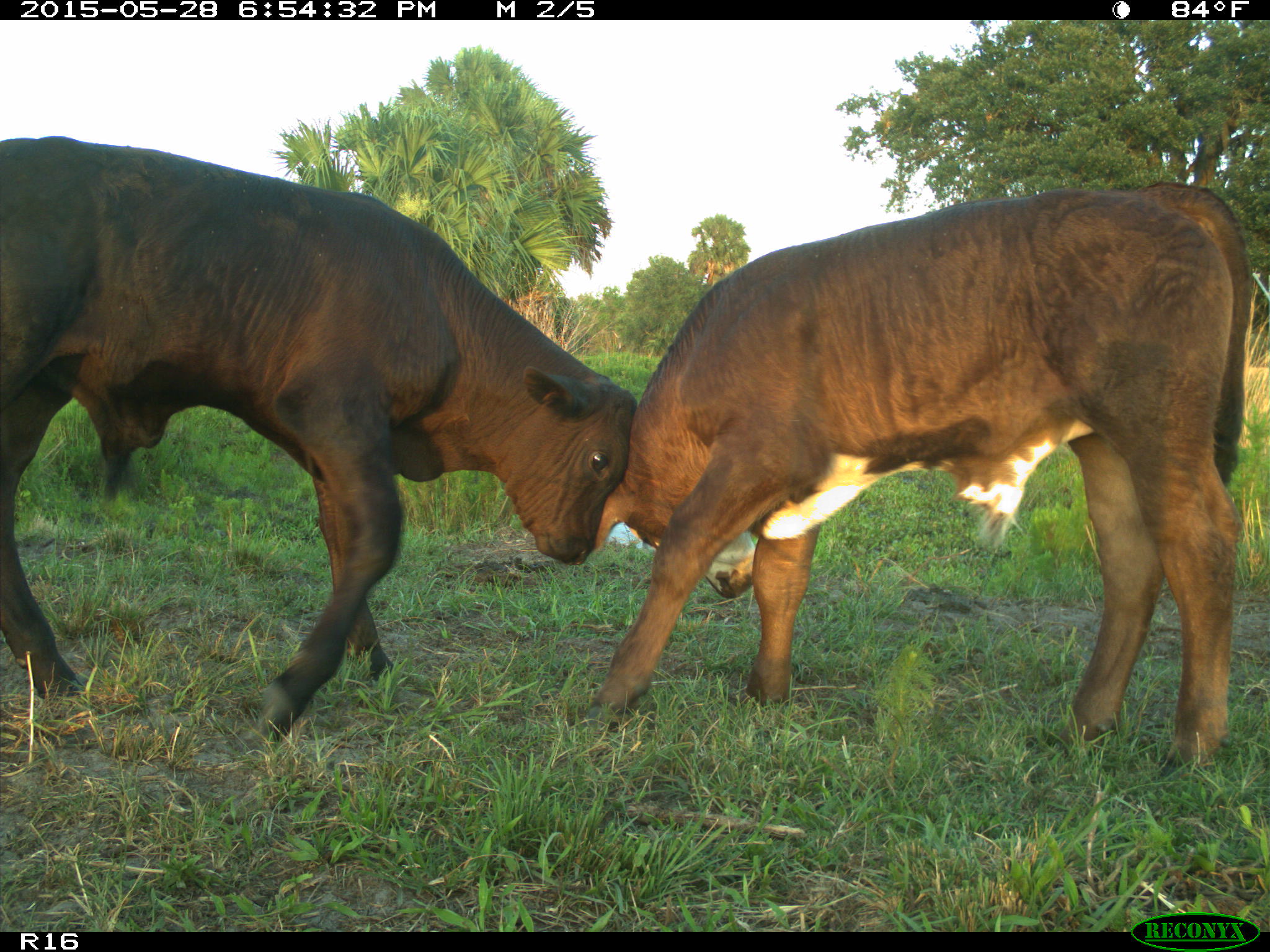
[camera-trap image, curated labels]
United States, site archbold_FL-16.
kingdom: Animalia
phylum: Chordata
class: Mammalia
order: Artiodactyla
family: Bovidae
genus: Bos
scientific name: Bos taurus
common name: domestic cow